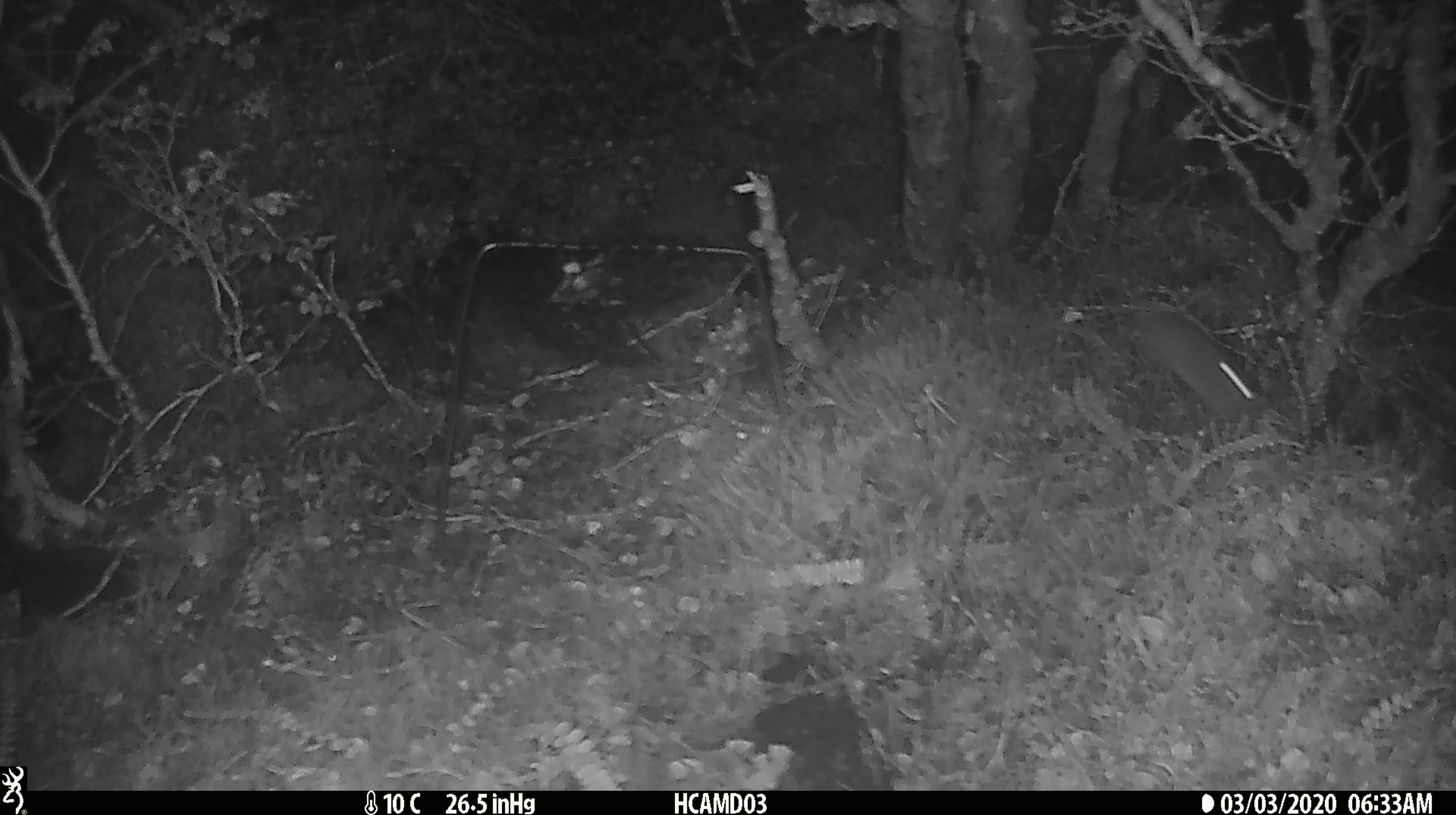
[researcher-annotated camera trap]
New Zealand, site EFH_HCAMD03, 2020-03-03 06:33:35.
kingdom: Animalia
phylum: Chordata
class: Mammalia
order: Rodentia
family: Muridae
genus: Mus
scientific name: Mus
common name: mouse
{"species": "mouse (Mus)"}